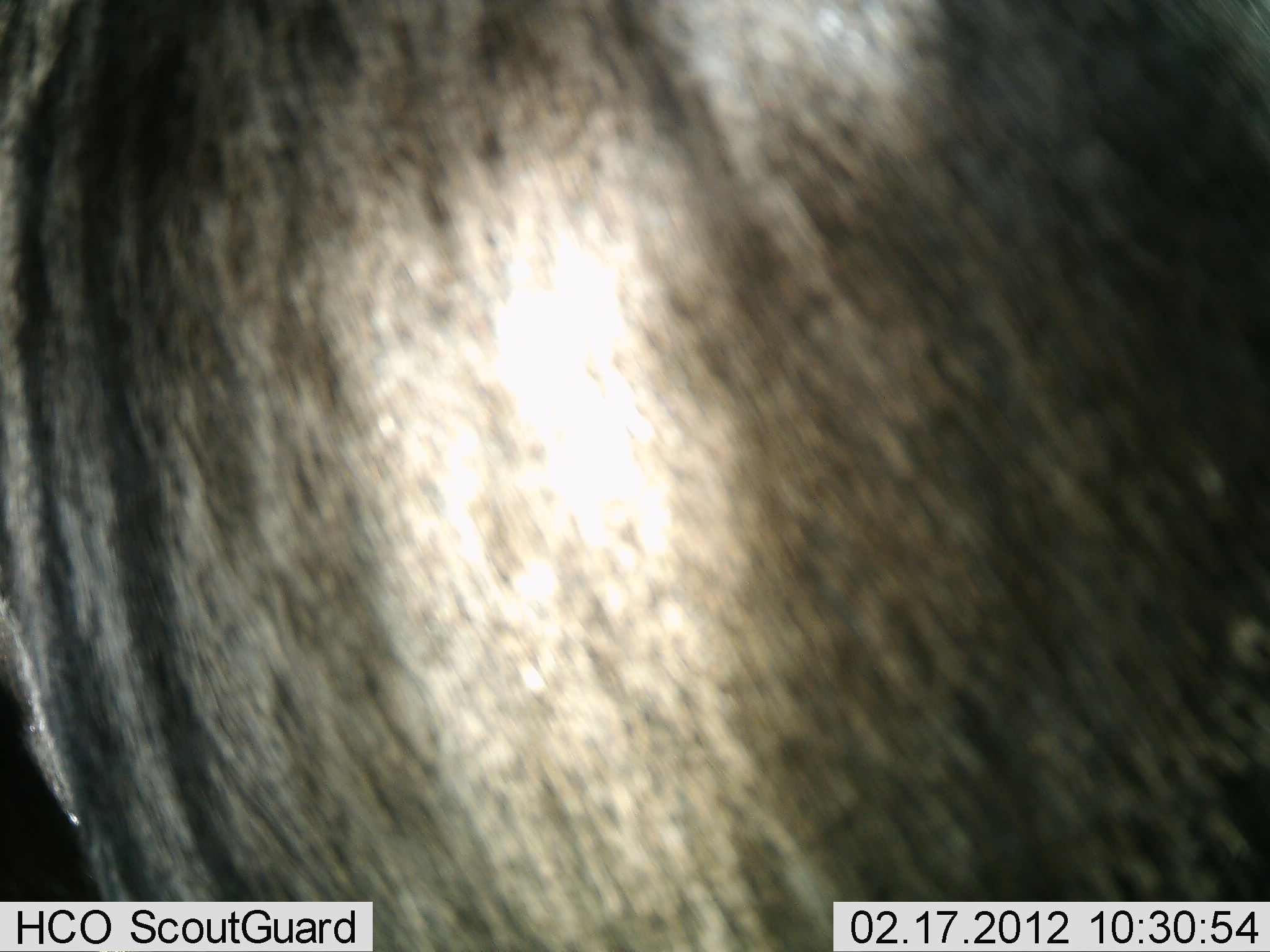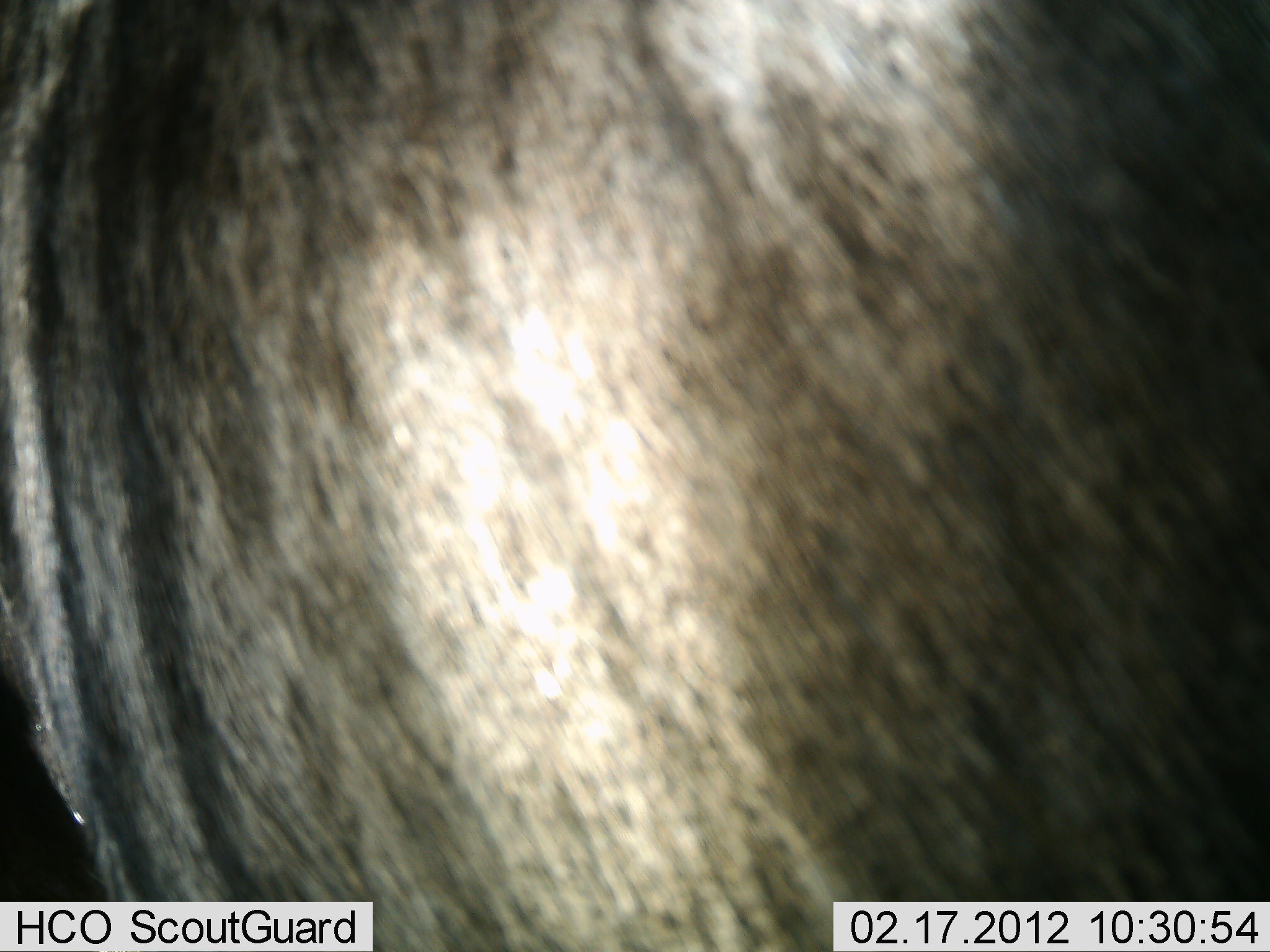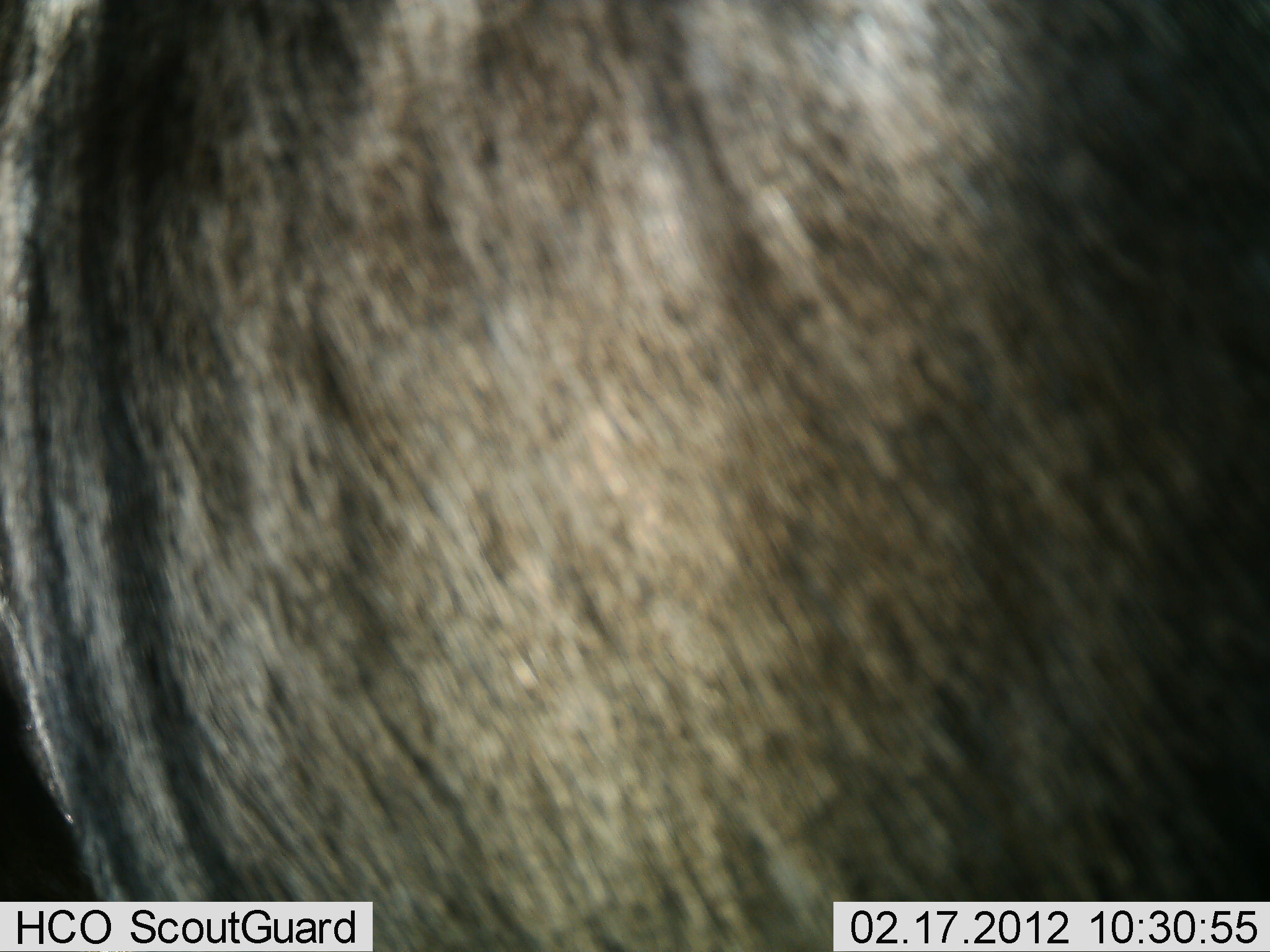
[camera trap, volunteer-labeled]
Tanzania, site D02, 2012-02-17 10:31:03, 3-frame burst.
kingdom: Animalia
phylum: Chordata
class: Mammalia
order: Artiodactyla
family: Bovidae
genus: Connochaetes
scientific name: Connochaetes taurinus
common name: blue wildebeest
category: wildebeest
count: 1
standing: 100%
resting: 0%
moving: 0%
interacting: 0%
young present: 0%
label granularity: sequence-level